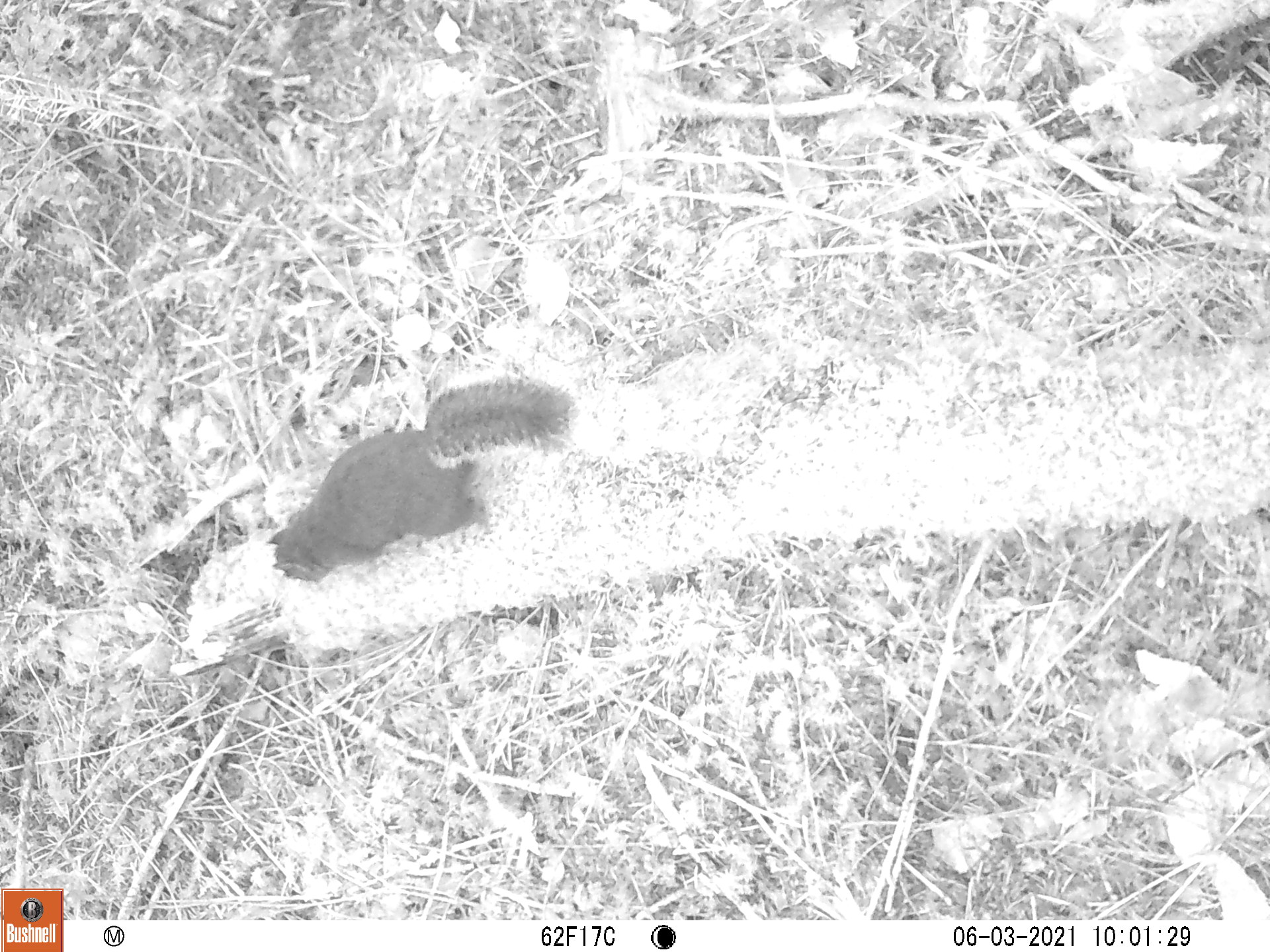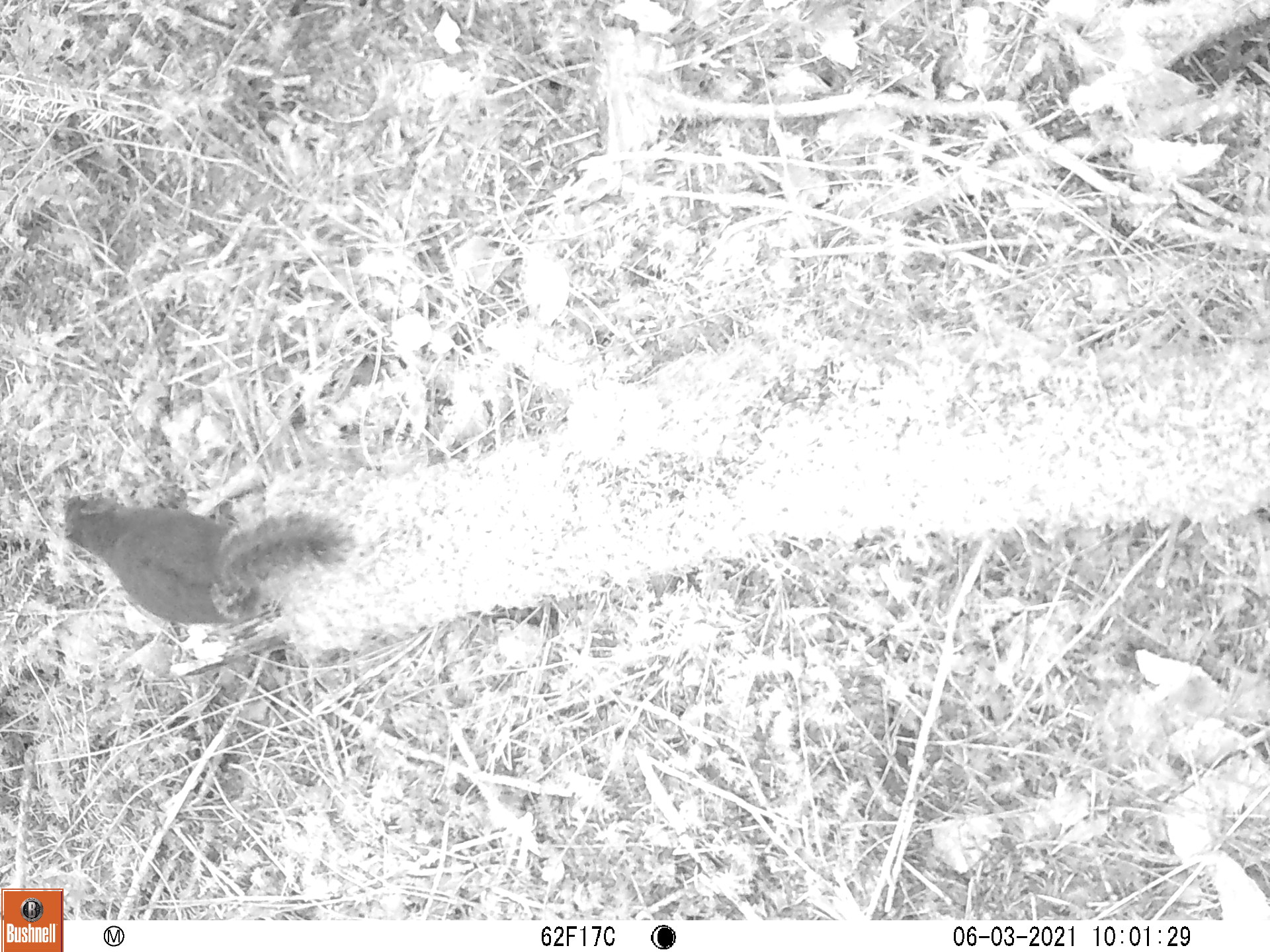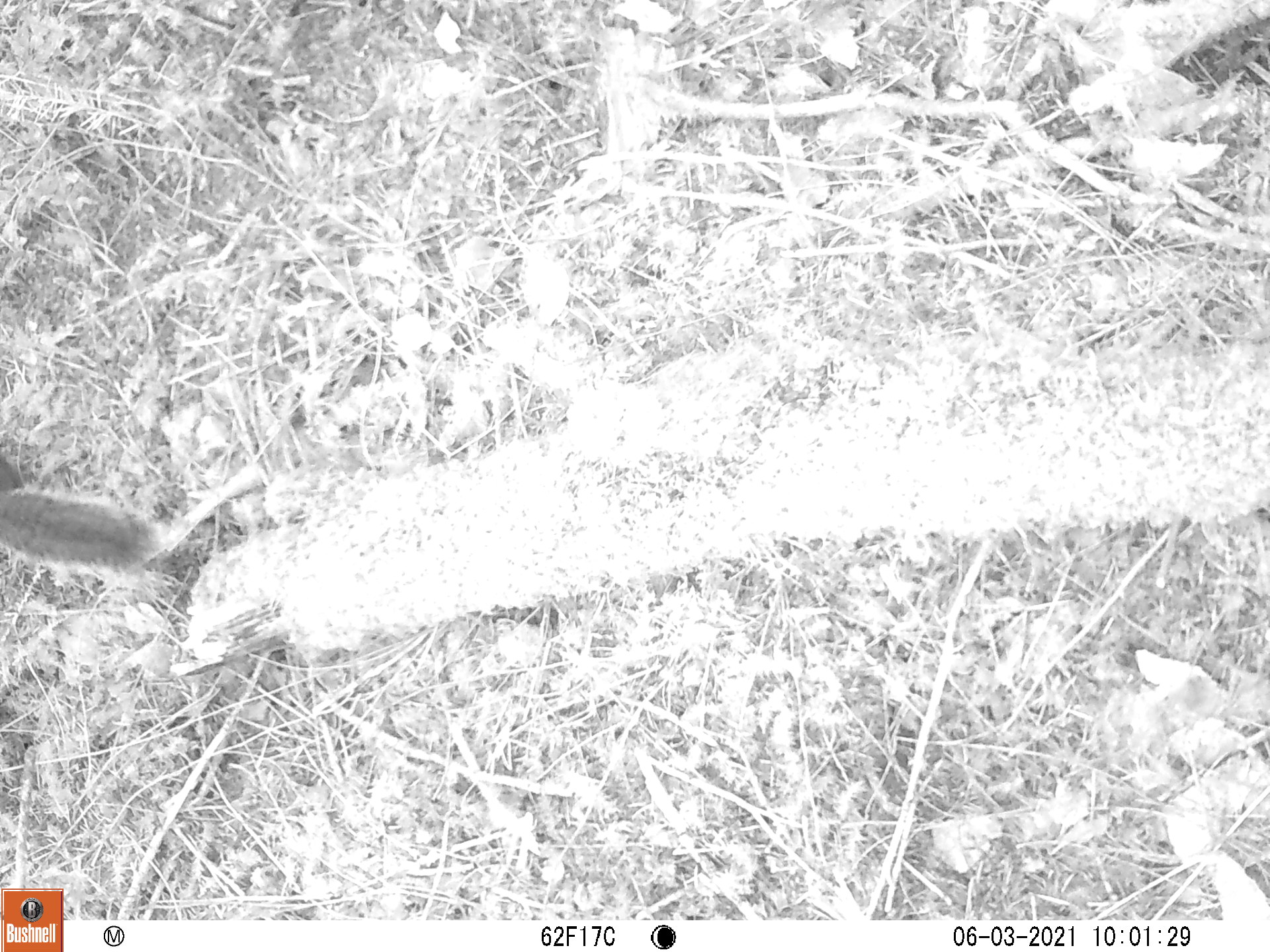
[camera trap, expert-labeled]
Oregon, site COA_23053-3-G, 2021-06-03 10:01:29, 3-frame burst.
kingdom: Animalia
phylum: Chordata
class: Mammalia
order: Rodentia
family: Sciuridae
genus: Tamiasciurus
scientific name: Tamiasciurus douglasii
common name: douglas squirrel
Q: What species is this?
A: Douglas squirrel (Tamiasciurus douglasii).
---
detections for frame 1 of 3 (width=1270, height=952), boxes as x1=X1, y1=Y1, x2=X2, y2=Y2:
douglas squirrel: x1=257, y1=360, x2=589, y2=591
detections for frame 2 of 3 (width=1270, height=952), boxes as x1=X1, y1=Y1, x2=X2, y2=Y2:
douglas squirrel: x1=50, y1=482, x2=362, y2=636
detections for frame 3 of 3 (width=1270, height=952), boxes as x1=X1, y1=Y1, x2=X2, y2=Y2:
douglas squirrel: x1=0, y1=451, x2=171, y2=579